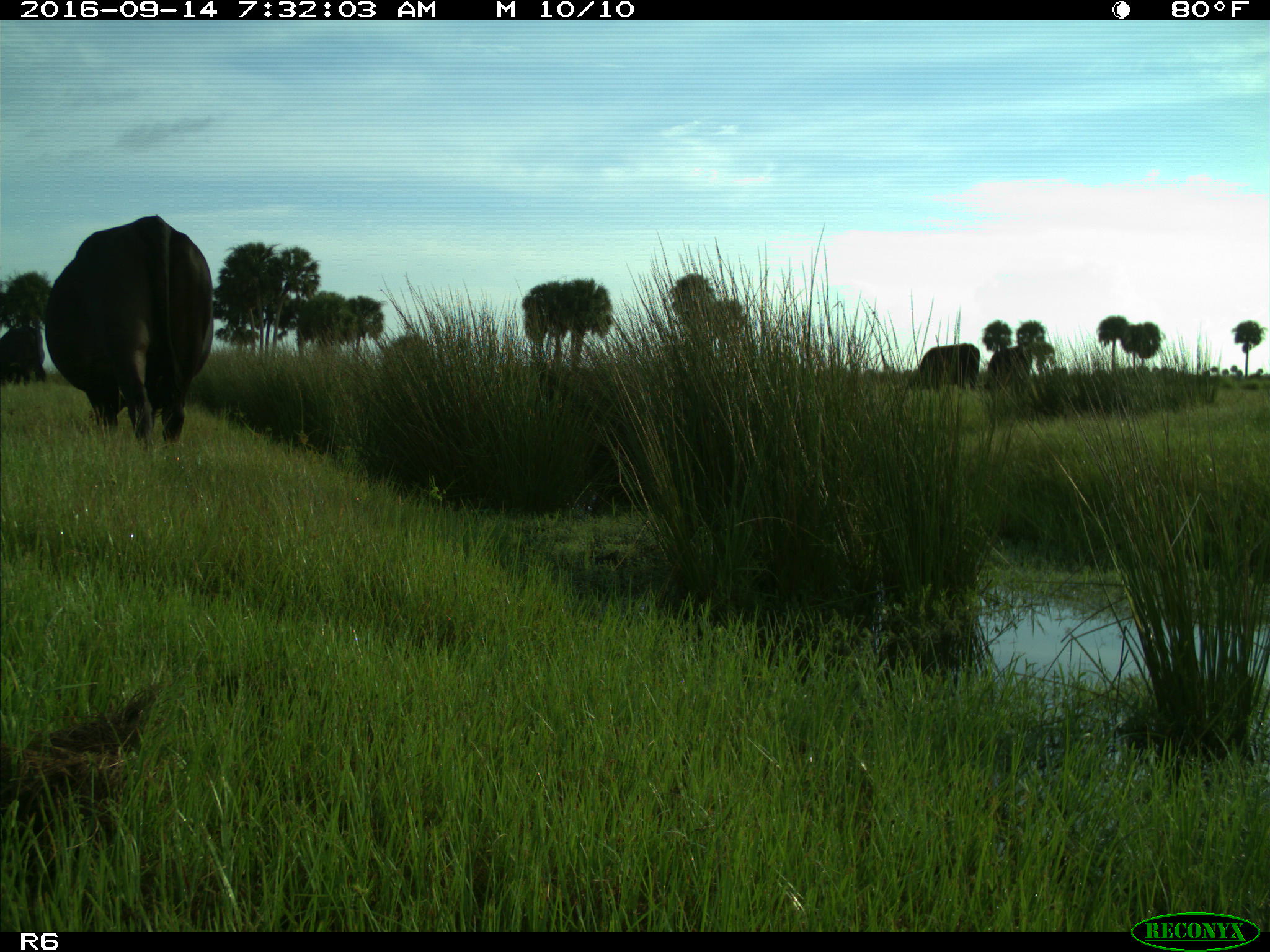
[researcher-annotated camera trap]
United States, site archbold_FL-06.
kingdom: Animalia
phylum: Chordata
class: Mammalia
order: Artiodactyla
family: Bovidae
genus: Bos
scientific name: Bos taurus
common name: domestic cow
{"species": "Bos taurus (domestic cow)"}